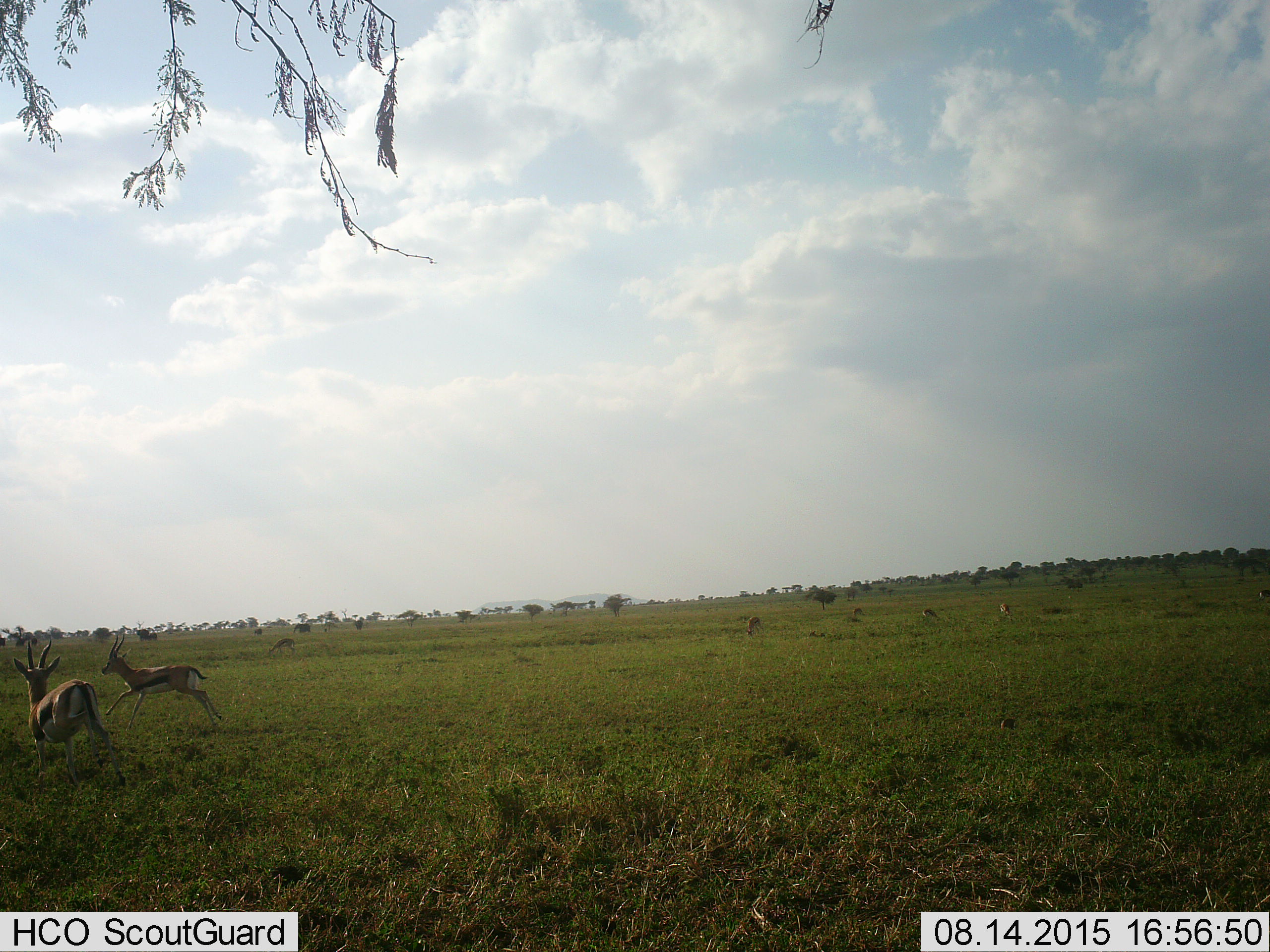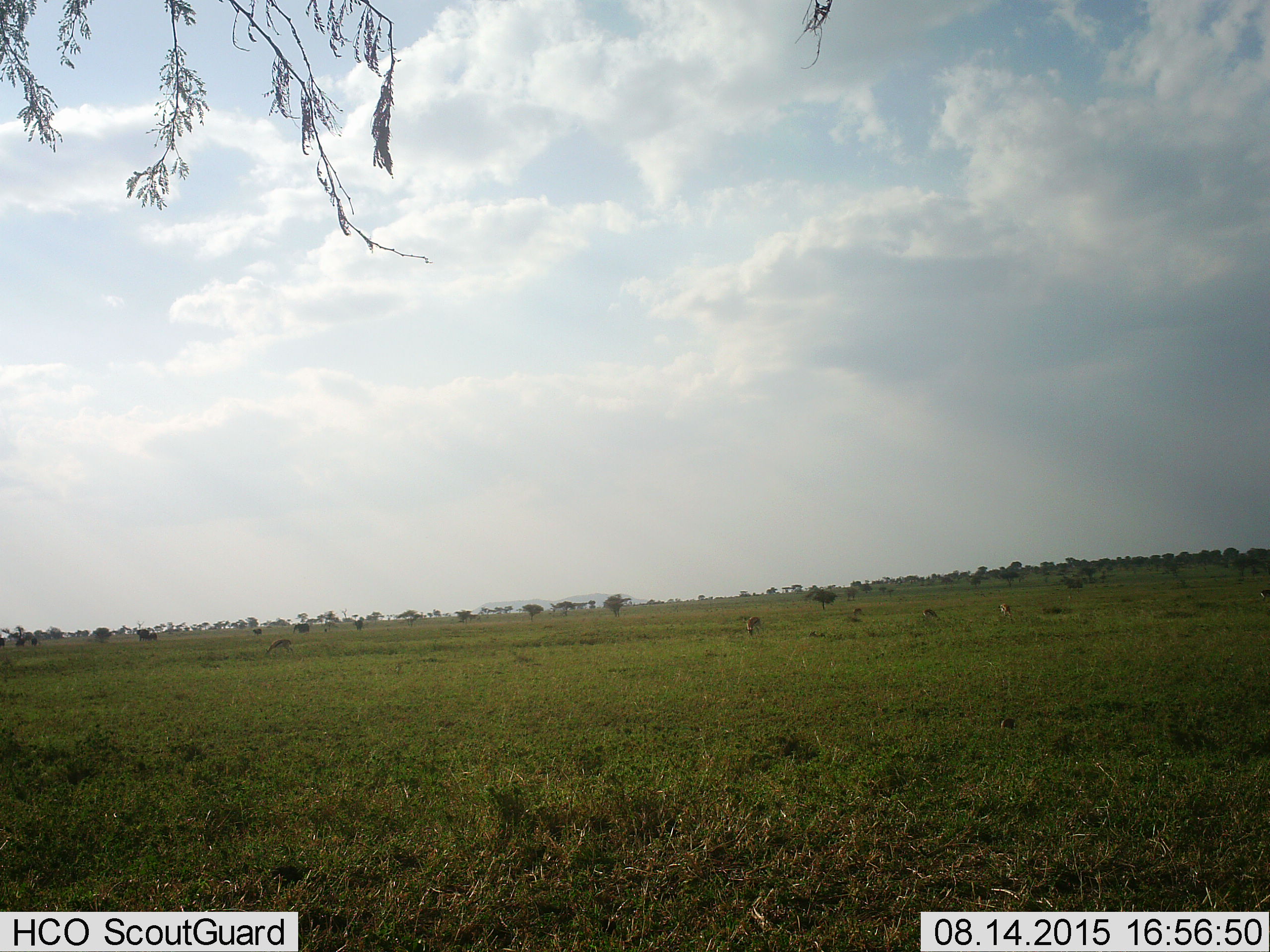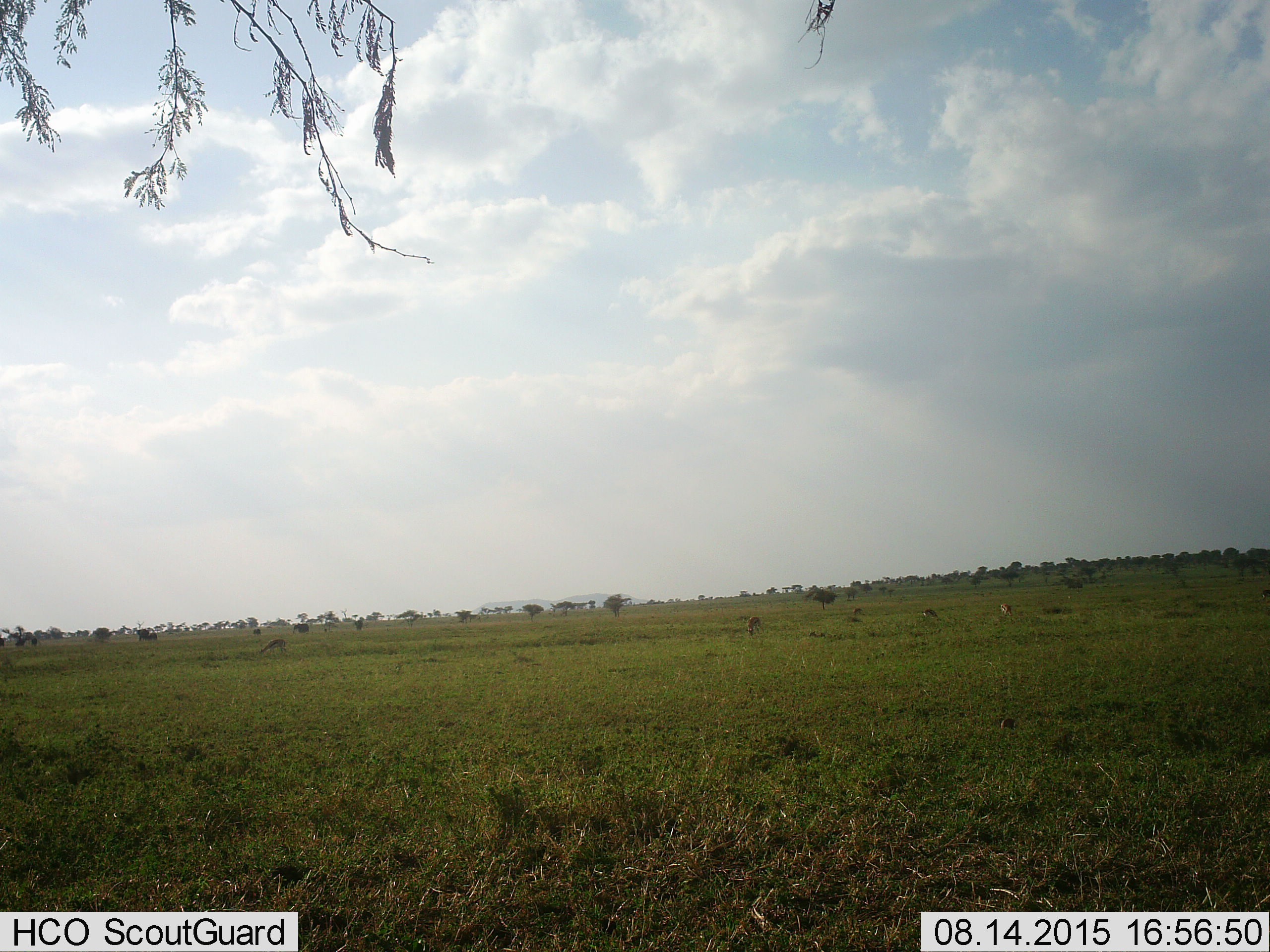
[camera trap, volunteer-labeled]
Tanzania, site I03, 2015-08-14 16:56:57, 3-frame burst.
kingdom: Animalia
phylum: Chordata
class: Mammalia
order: Artiodactyla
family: Bovidae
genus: Eudorcas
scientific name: Eudorcas thomsonii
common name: thomson's gazelle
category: gazellethomsons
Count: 8.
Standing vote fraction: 50%.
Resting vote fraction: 0%.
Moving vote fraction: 70%.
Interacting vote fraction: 0%.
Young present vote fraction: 10%.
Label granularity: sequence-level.